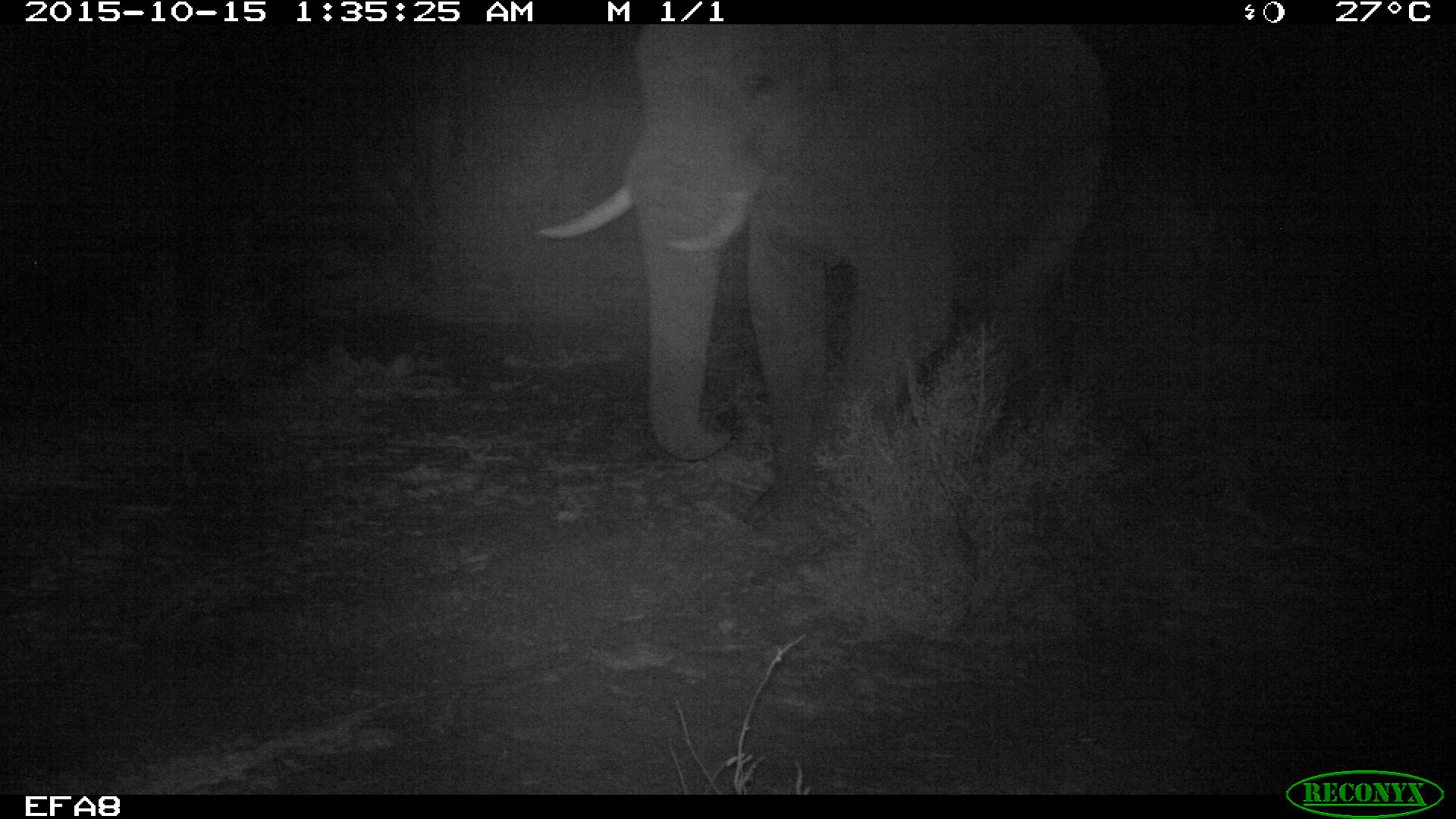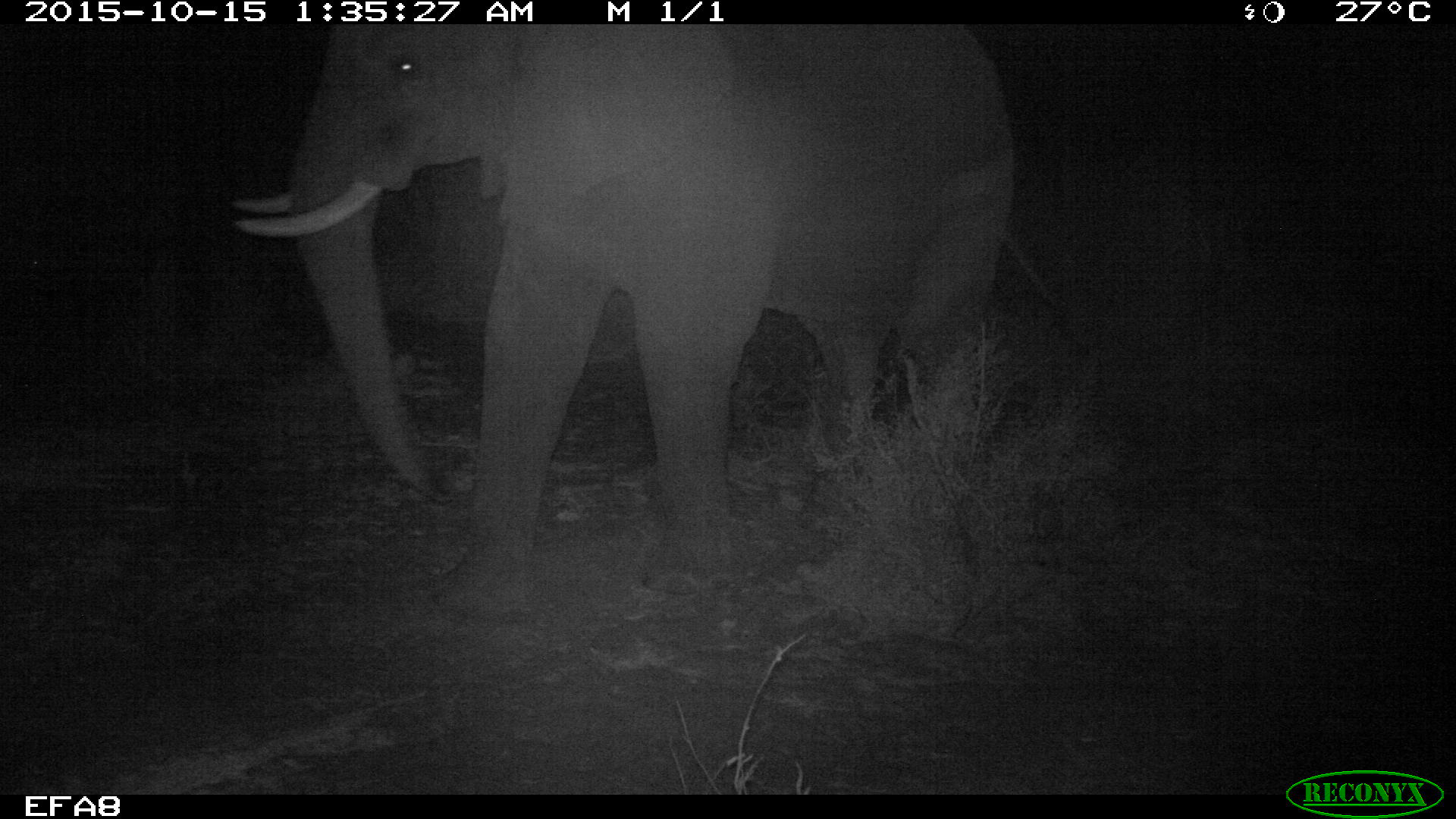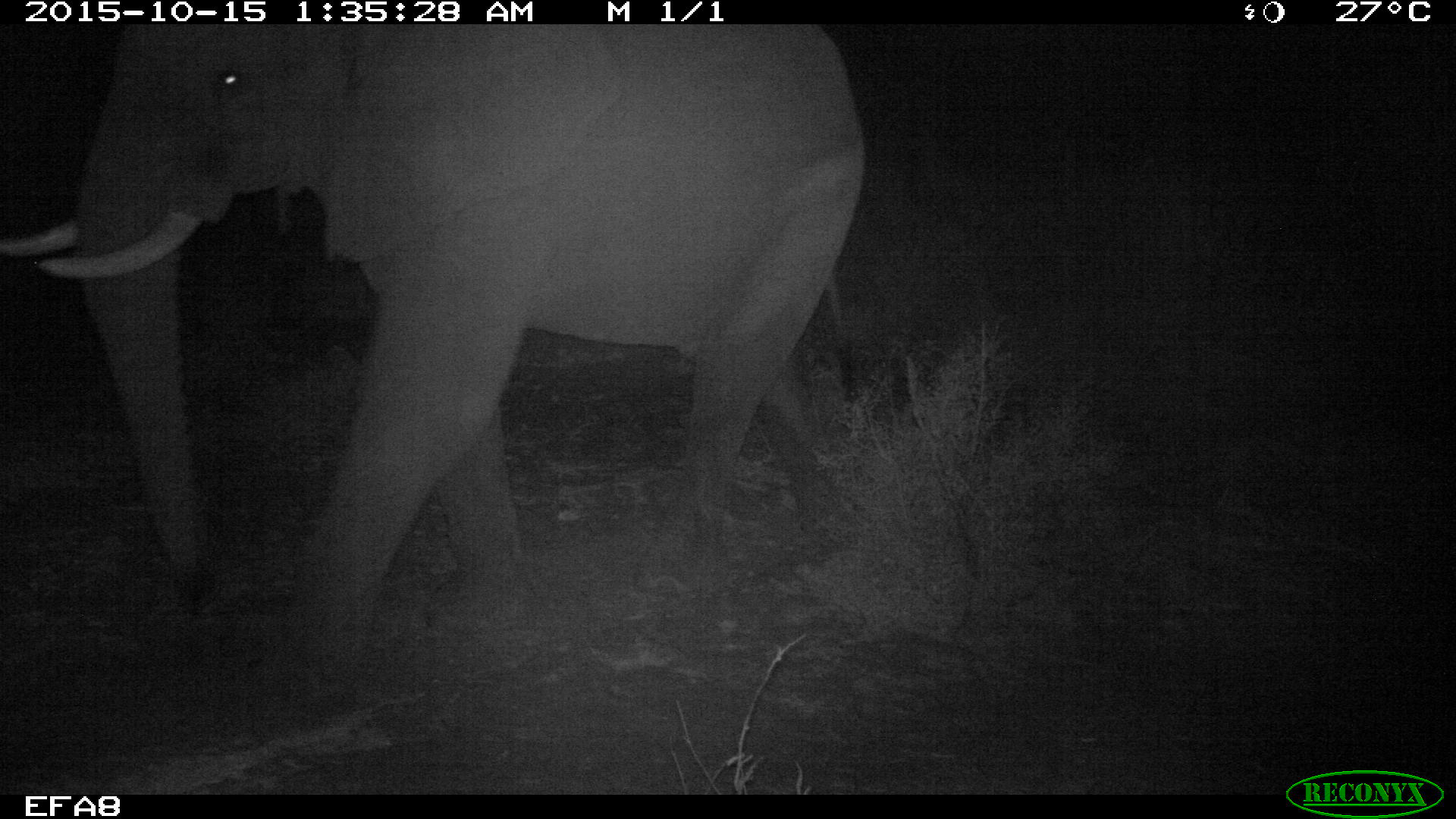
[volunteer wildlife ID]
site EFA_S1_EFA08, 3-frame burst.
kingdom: Animalia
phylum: Chordata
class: Mammalia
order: Proboscidea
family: Elephantidae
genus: Loxodonta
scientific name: Loxodonta africana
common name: african bush elephant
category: elephant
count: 1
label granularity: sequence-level